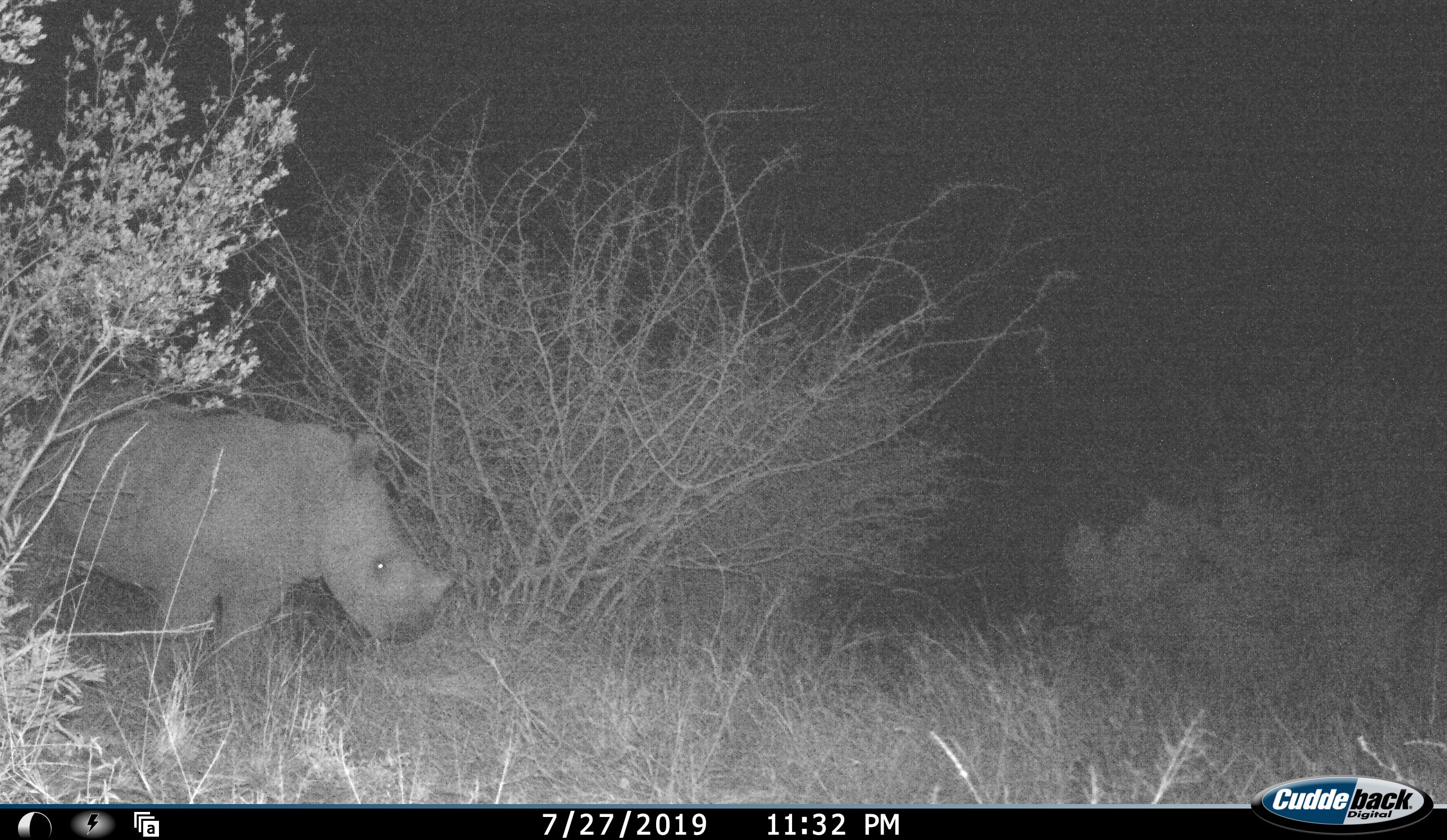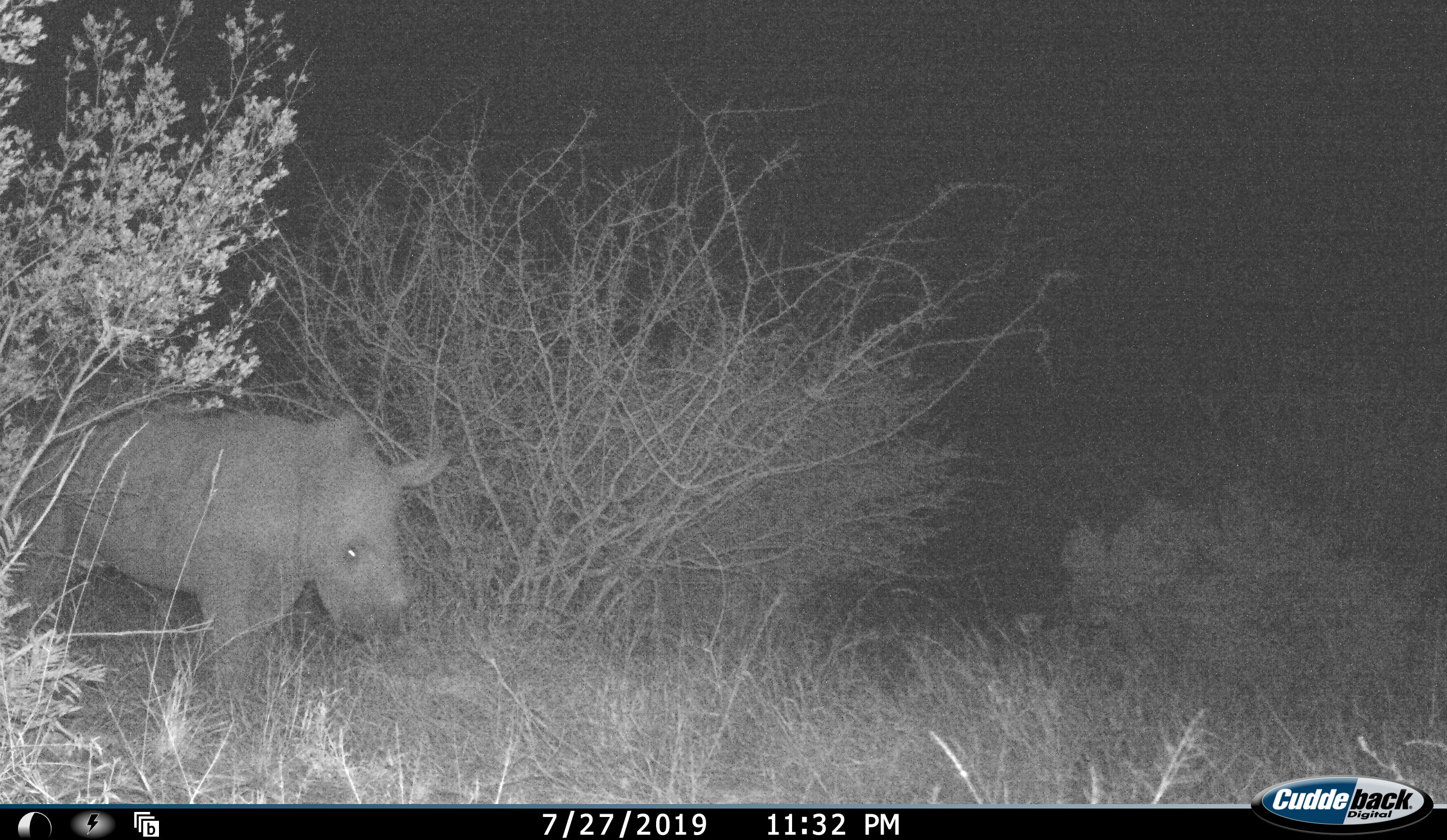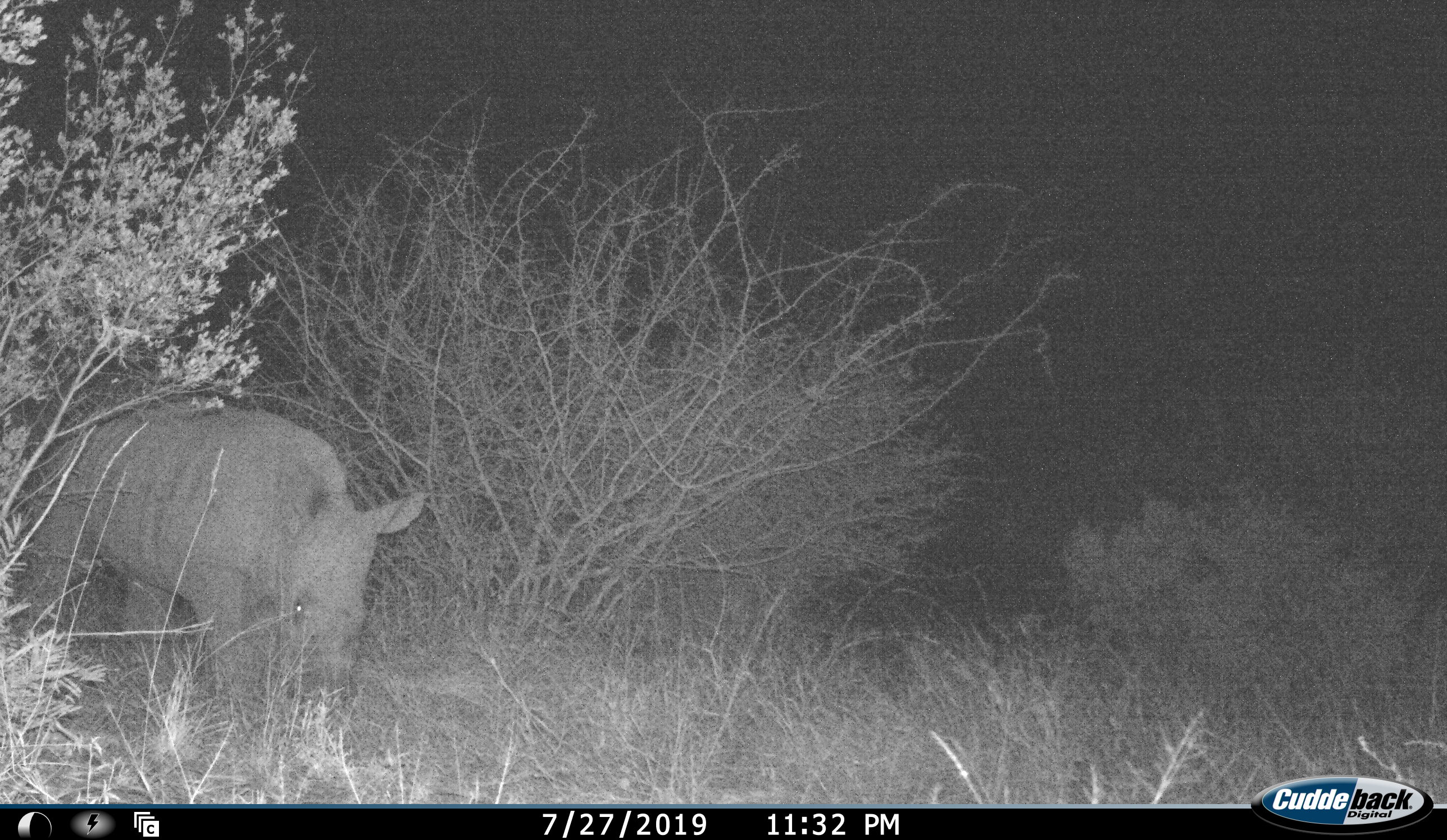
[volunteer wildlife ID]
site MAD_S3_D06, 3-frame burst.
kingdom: Animalia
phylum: Chordata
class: Mammalia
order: Perissodactyla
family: Rhinocerotidae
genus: Ceratotherium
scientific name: Ceratotherium simum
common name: white rhinoceros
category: rhinoceroswhite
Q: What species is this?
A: Rhinoceroswhite (white rhinoceros) (Ceratotherium simum).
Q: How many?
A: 1.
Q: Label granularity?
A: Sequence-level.